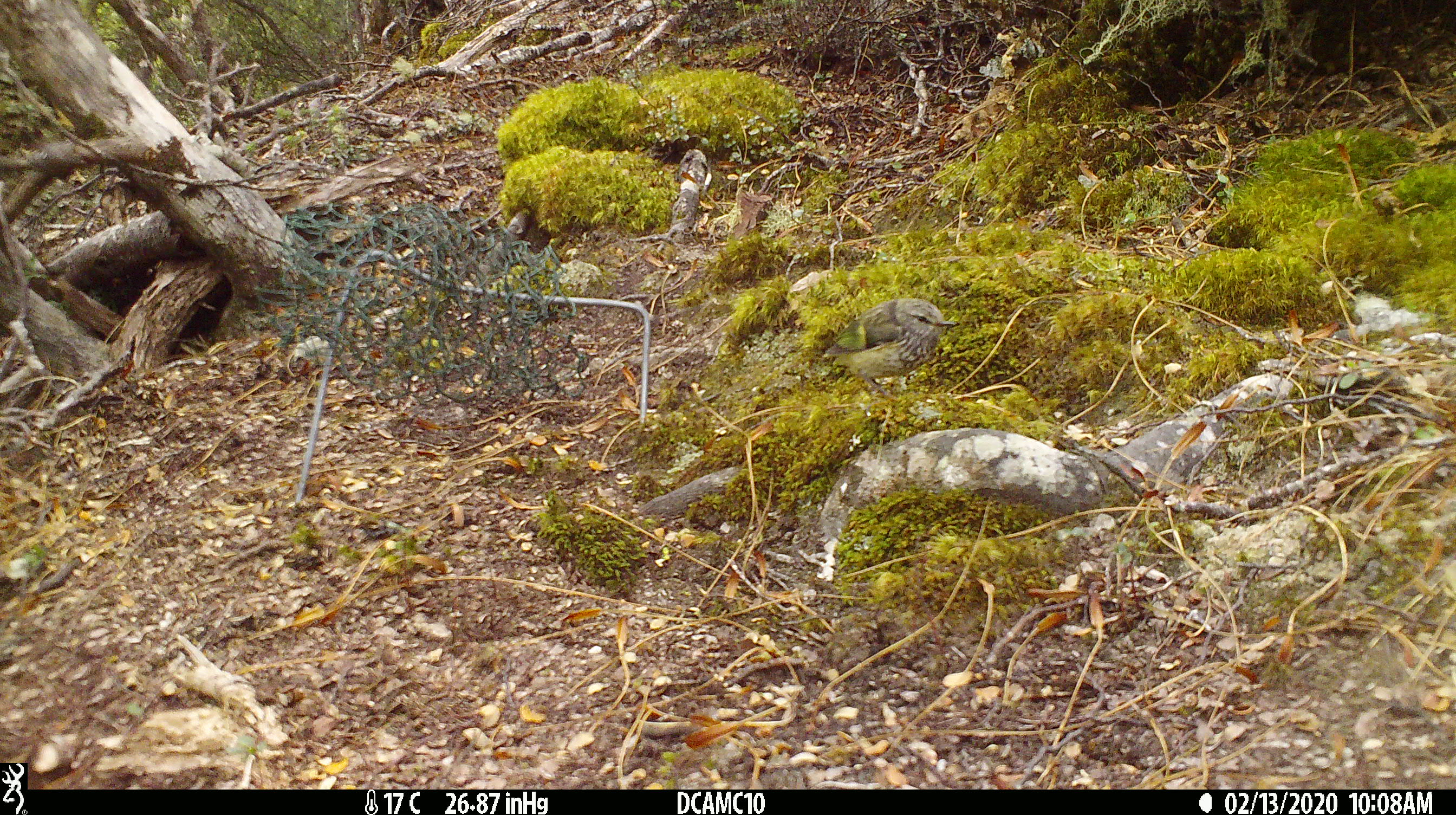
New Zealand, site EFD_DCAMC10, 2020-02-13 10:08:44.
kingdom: Animalia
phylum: Chordata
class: Aves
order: Passeriformes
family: Acanthisittidae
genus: Acanthisitta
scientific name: Acanthisitta chloris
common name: rifleman